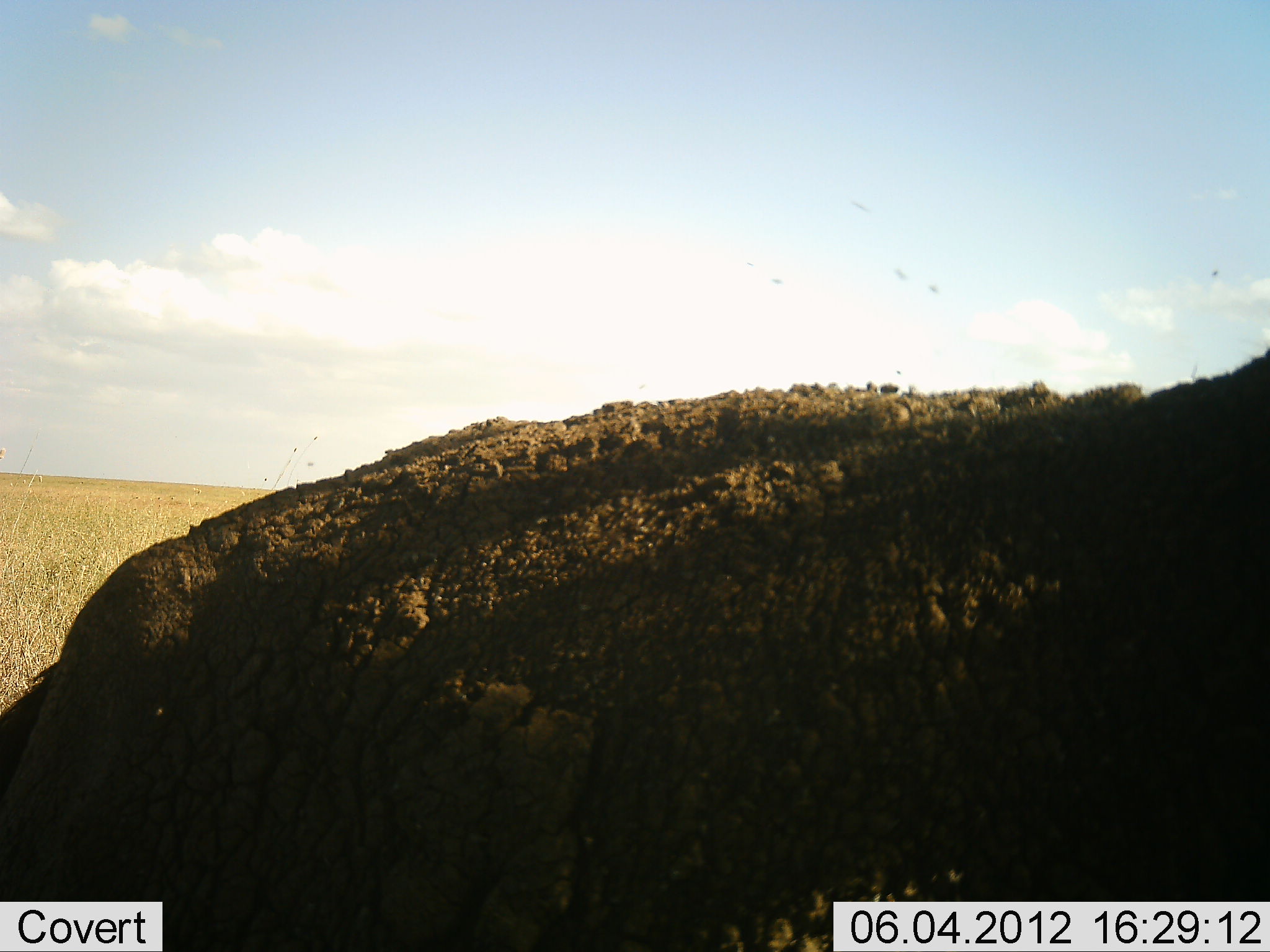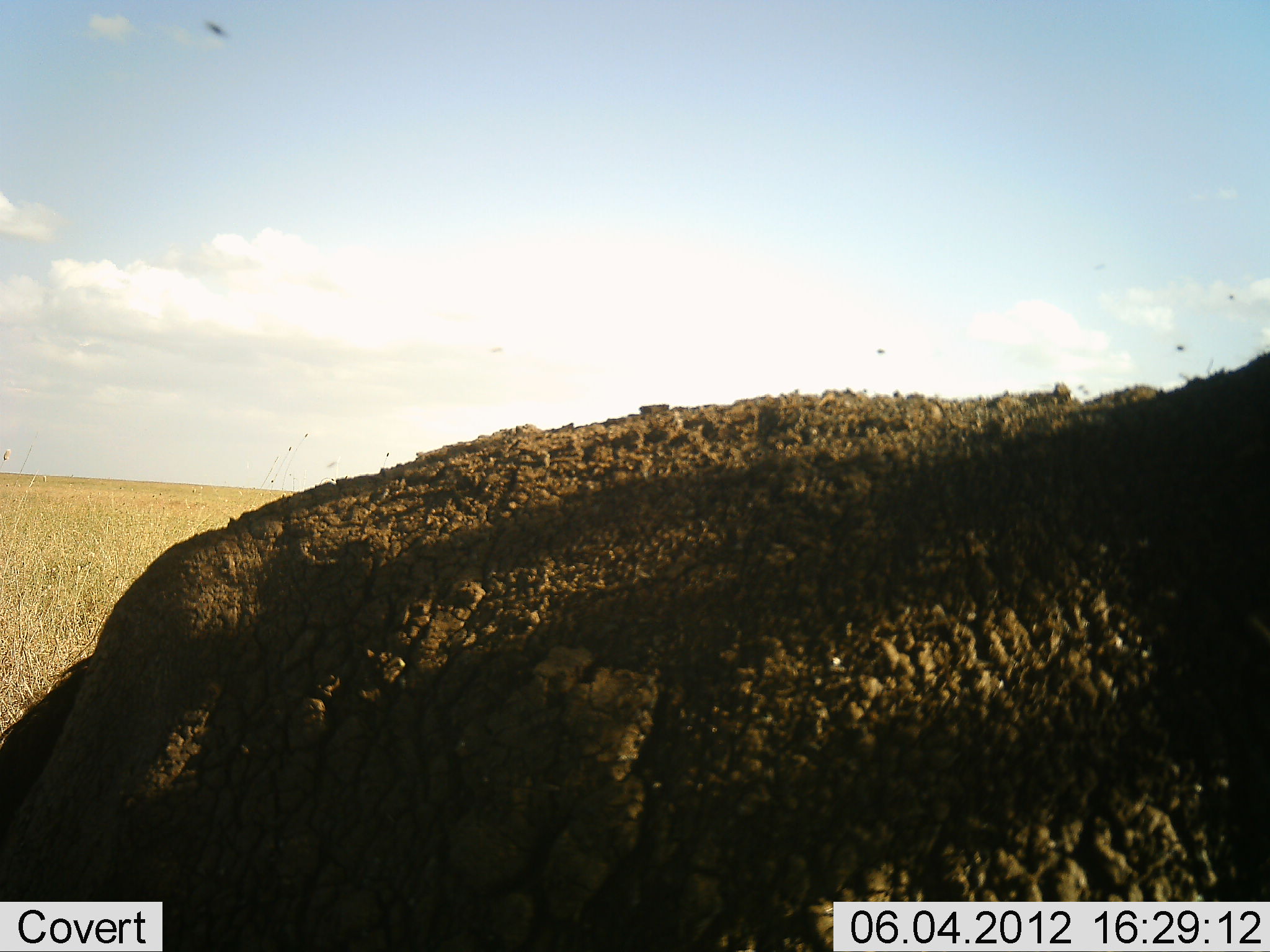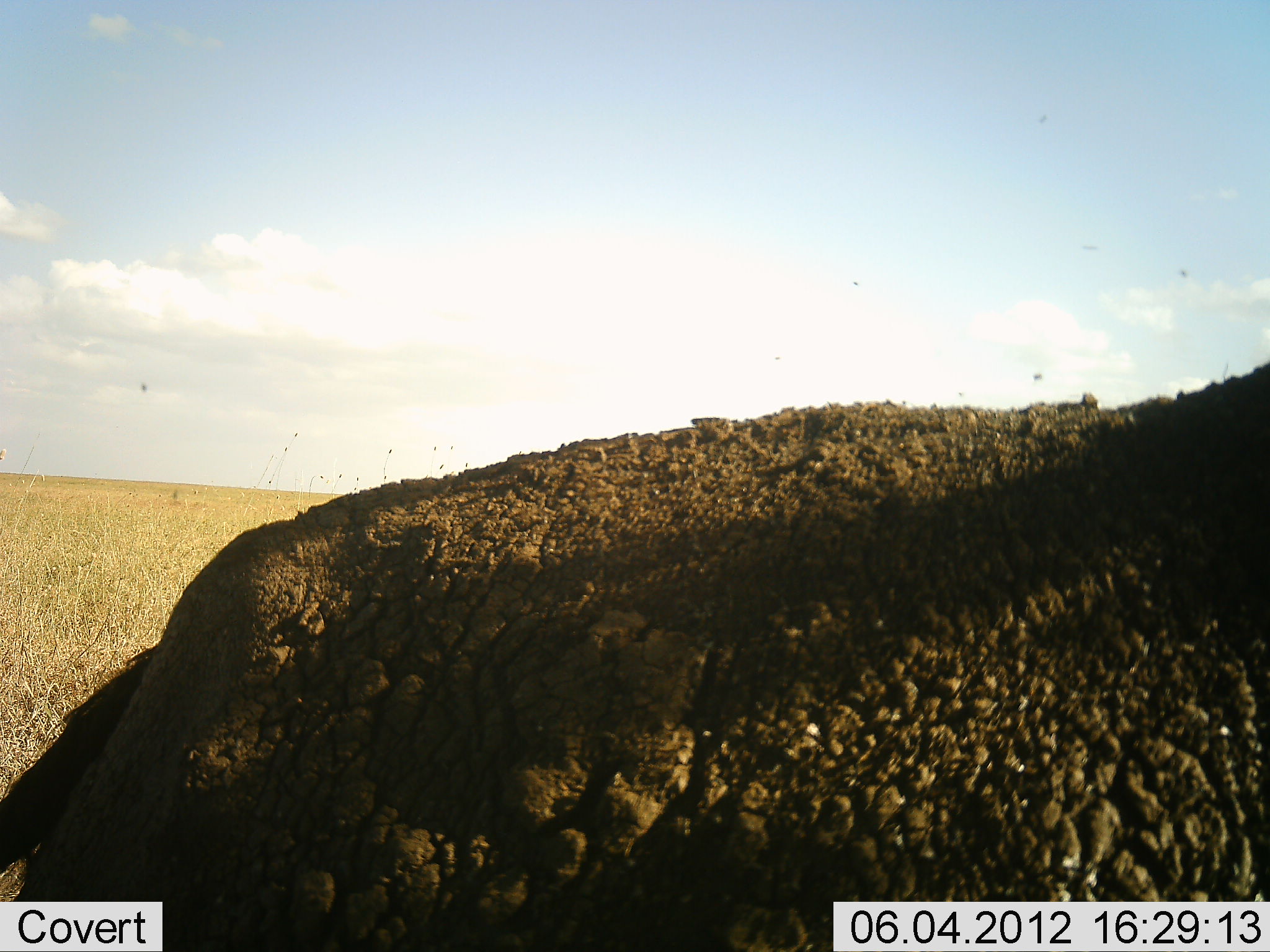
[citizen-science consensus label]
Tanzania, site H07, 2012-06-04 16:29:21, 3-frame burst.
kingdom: Animalia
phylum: Chordata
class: Mammalia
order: Proboscidea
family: Elephantidae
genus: Loxodonta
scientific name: Loxodonta africana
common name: african bush elephant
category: elephant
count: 1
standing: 25%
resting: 12%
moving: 62%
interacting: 0%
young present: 0%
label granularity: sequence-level